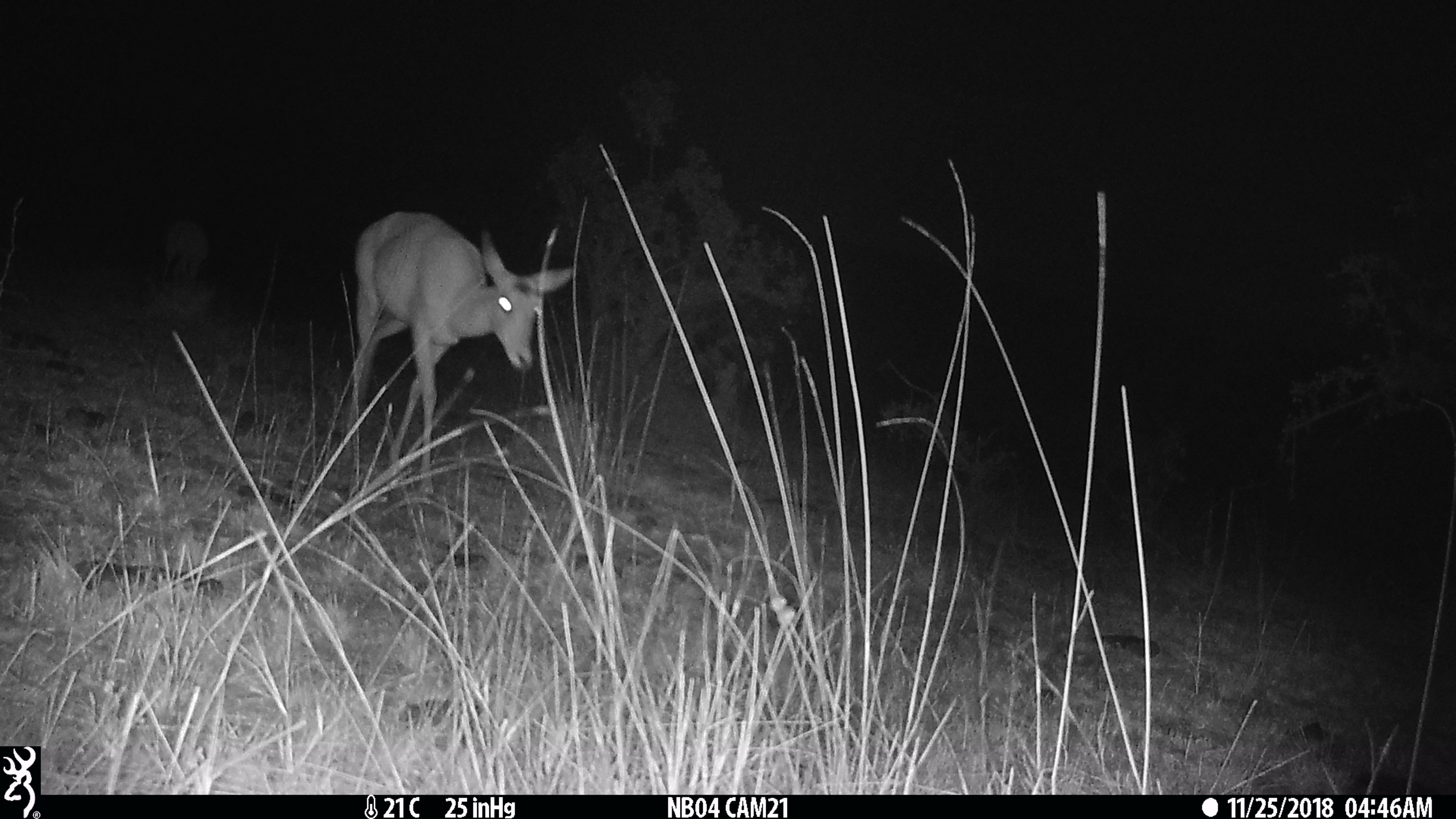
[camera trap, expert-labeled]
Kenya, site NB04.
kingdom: Animalia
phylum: Chordata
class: Mammalia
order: Artiodactyla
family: Bovidae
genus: Aepyceros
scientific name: Aepyceros melampus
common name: impala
Impala (Aepyceros melampus).